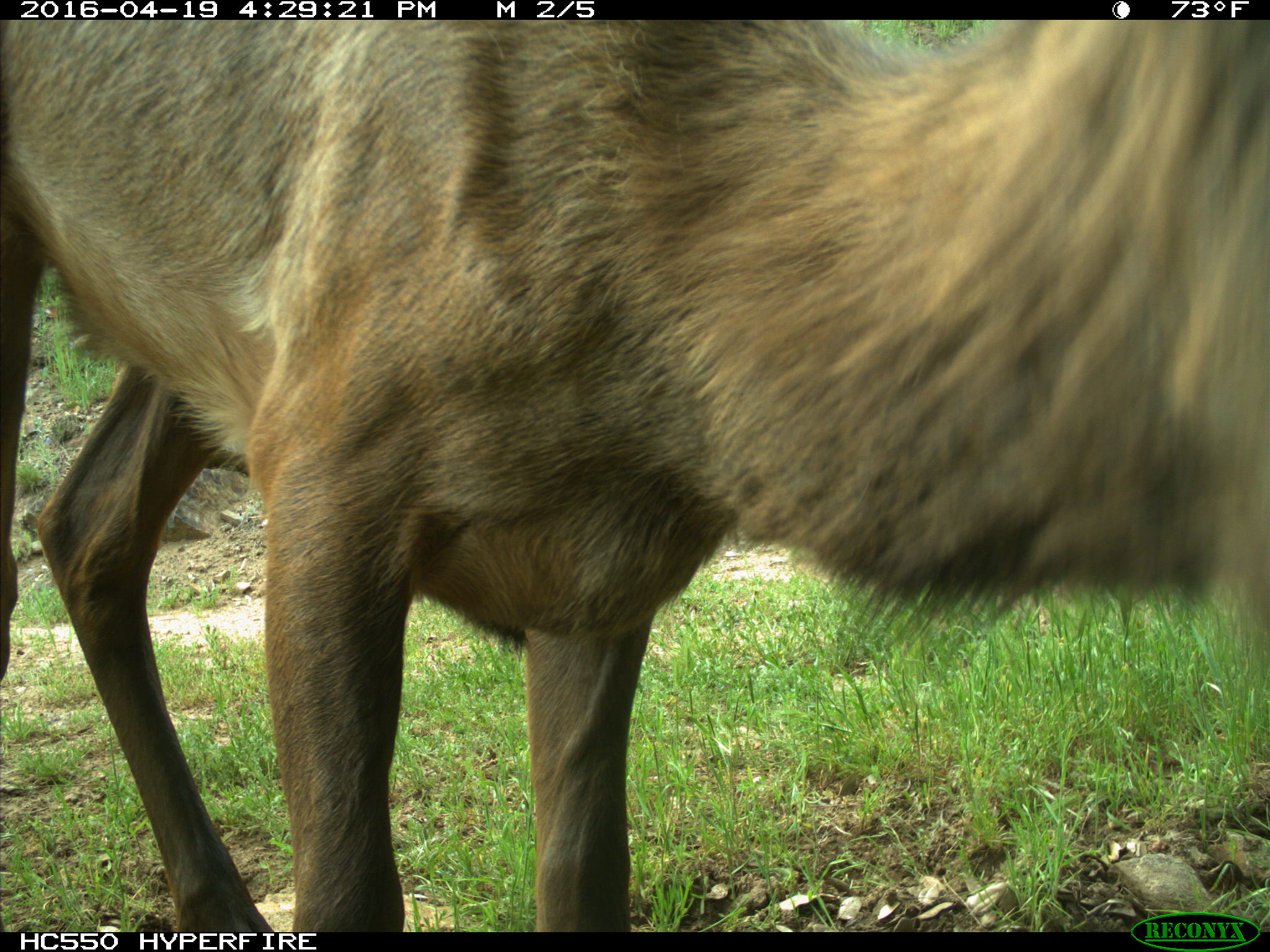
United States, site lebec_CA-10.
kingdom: Animalia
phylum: Chordata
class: Mammalia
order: Artiodactyla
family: Cervidae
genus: Cervus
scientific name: Cervus canadensis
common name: elk